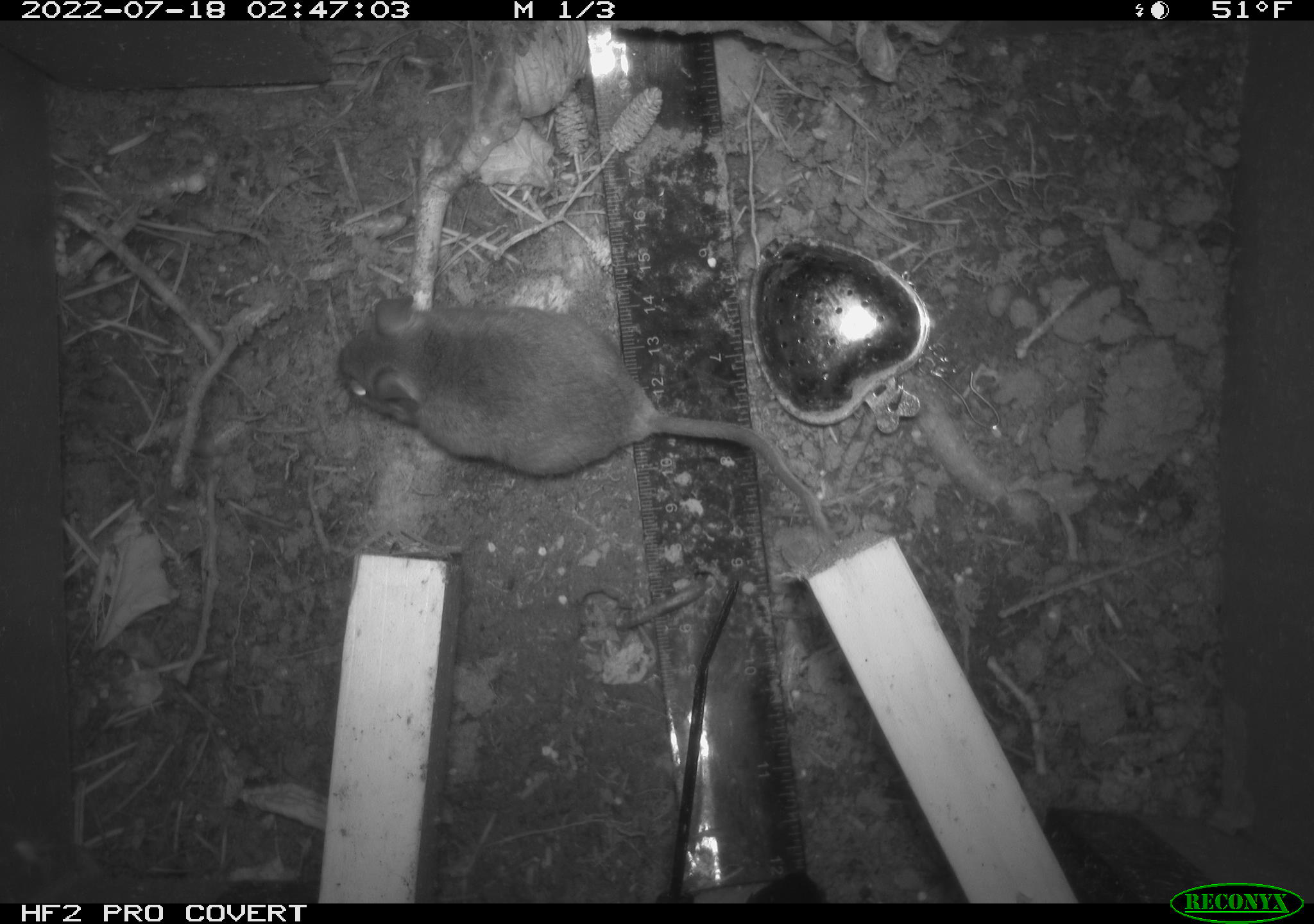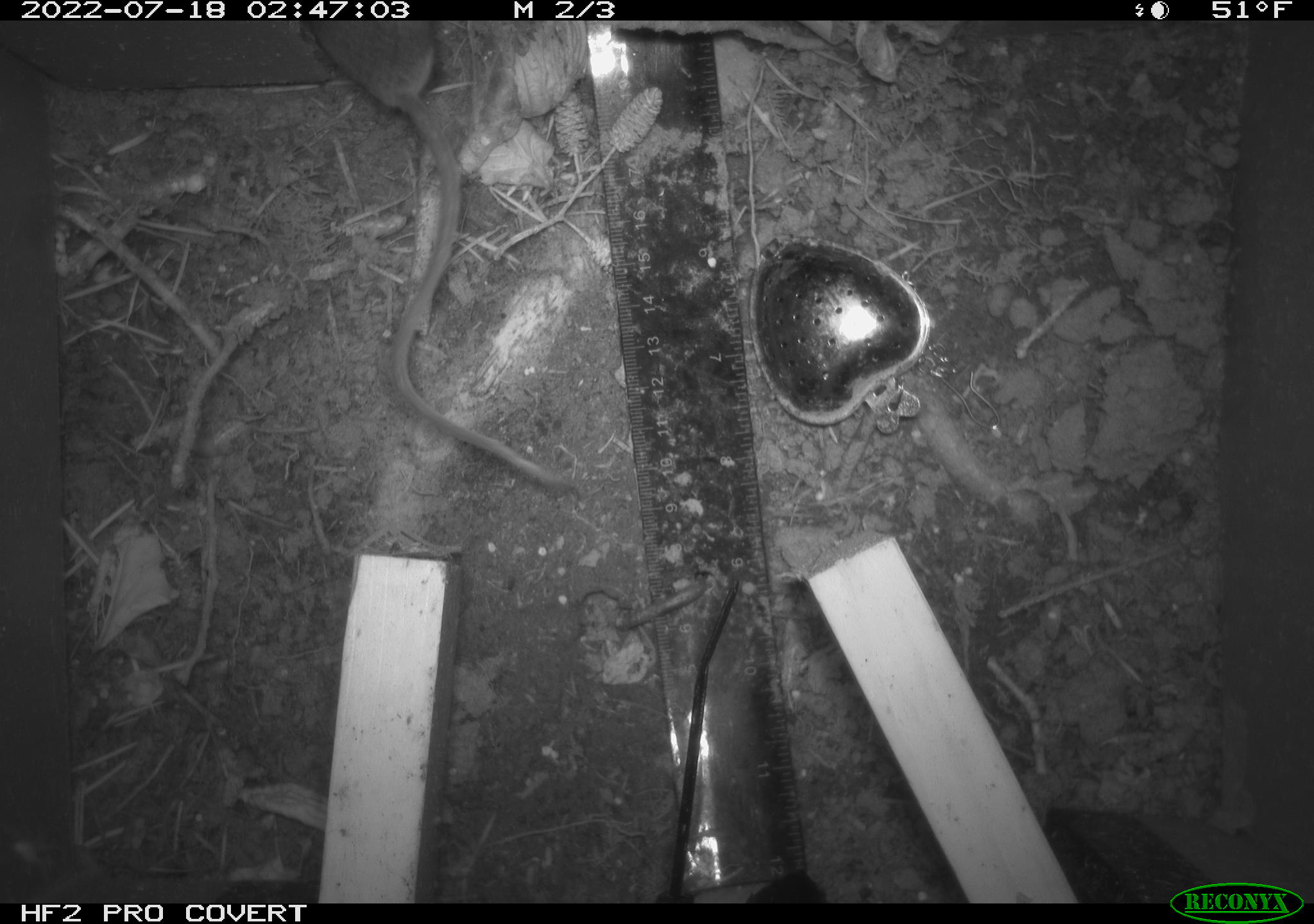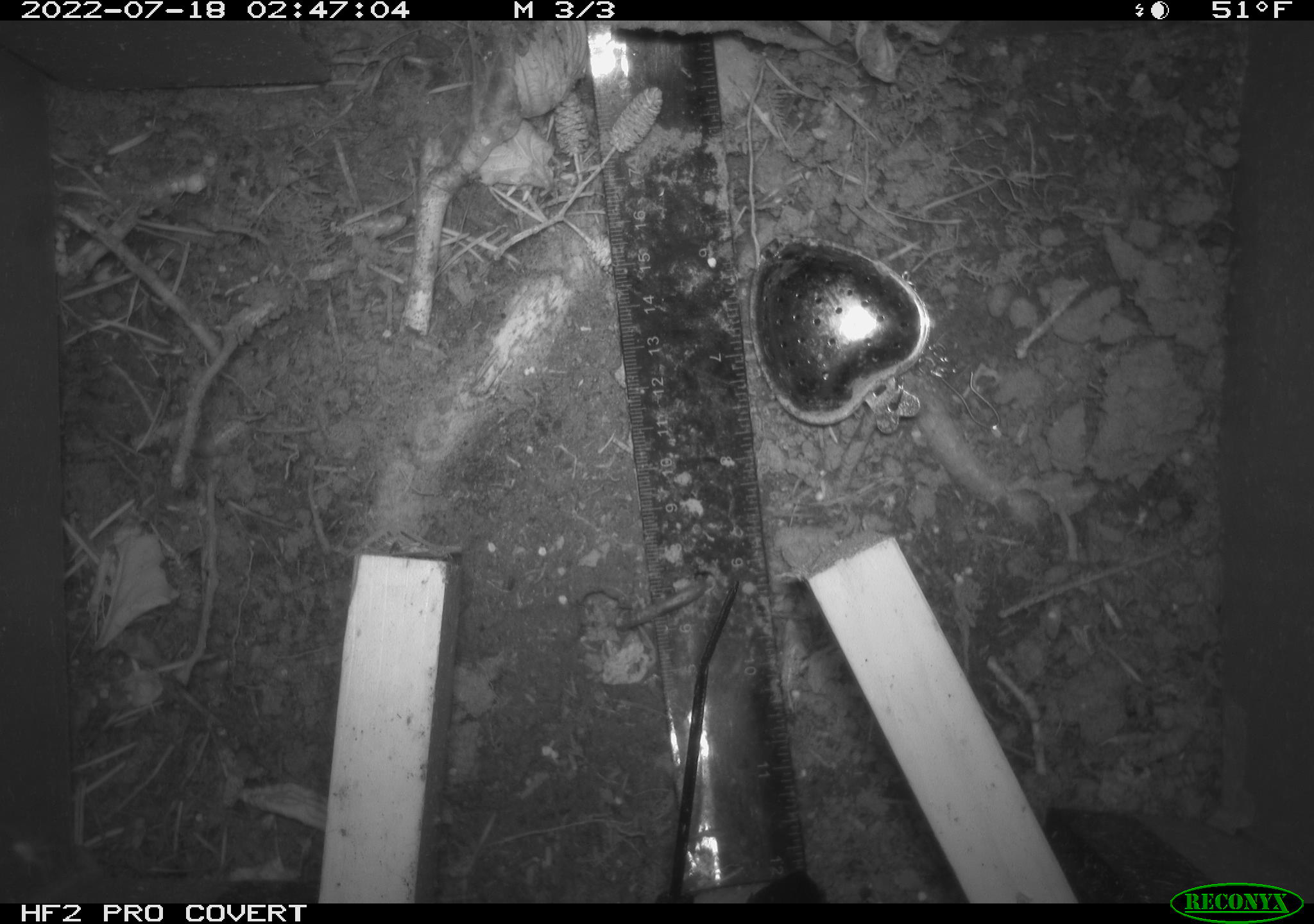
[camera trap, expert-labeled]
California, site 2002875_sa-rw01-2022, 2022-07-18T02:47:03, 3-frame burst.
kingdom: Animalia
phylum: Chordata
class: Mammalia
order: Rodentia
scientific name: Rodentia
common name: mouse species